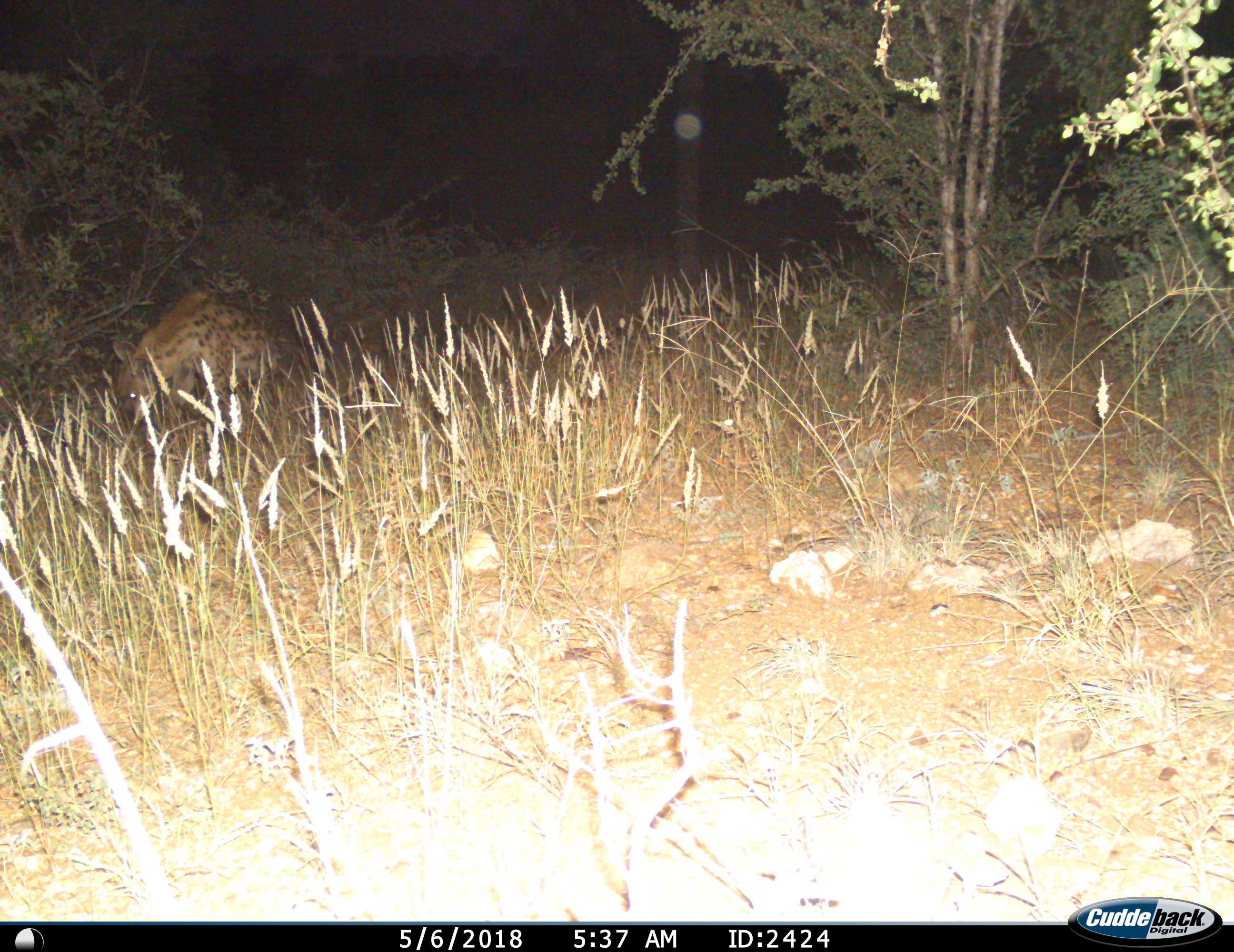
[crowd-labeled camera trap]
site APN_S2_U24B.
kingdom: Animalia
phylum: Chordata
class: Mammalia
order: Carnivora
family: Hyaenidae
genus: Crocuta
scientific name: Crocuta crocuta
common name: spotted hyena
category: hyenaspotted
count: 1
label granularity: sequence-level